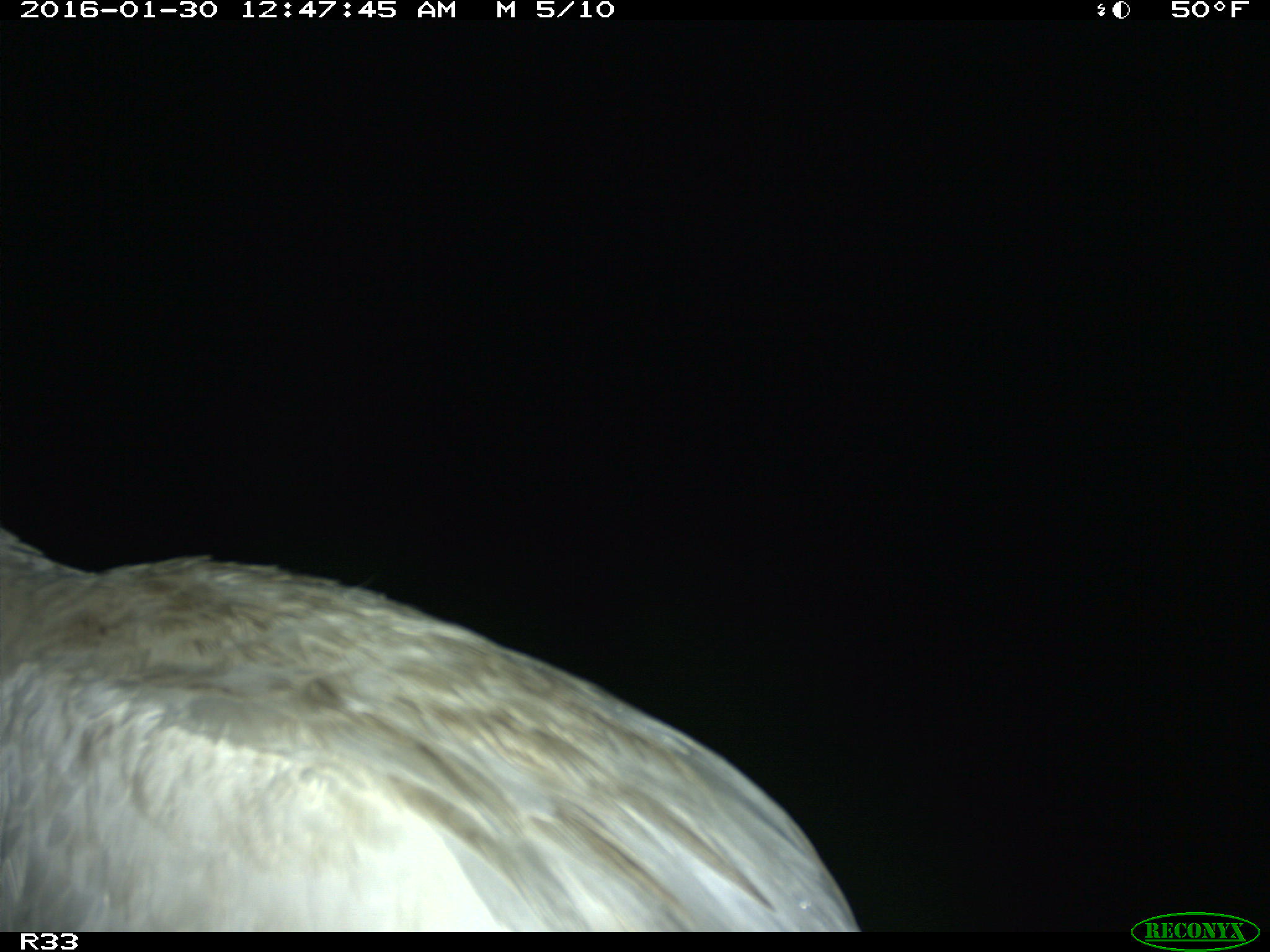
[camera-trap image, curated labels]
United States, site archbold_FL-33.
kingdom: Animalia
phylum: Chordata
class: Aves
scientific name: Aves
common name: birds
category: unidentified bird